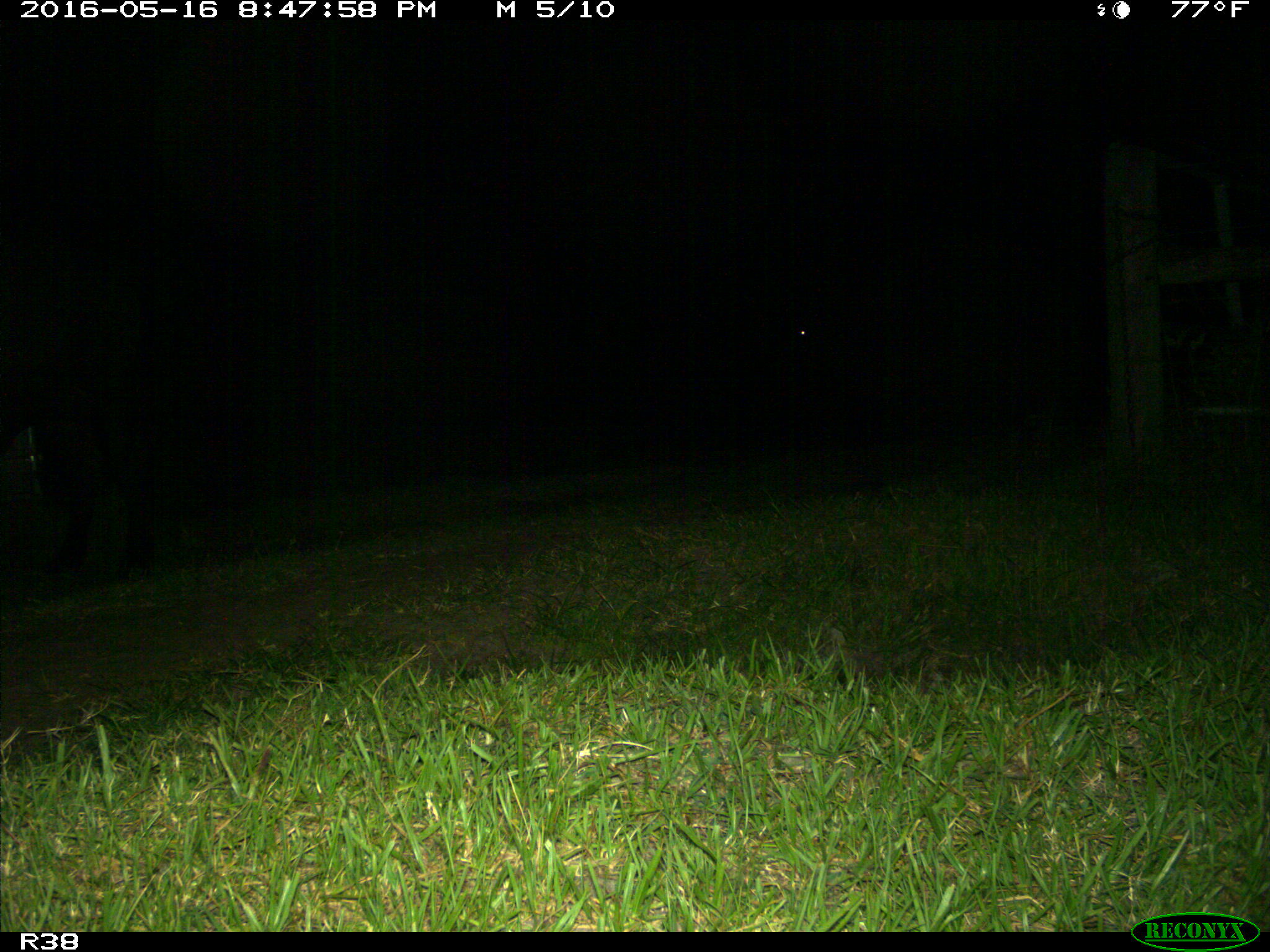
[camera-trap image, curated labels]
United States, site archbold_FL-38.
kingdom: Animalia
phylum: Chordata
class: Mammalia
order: Artiodactyla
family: Bovidae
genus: Bos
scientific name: Bos taurus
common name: domestic cow